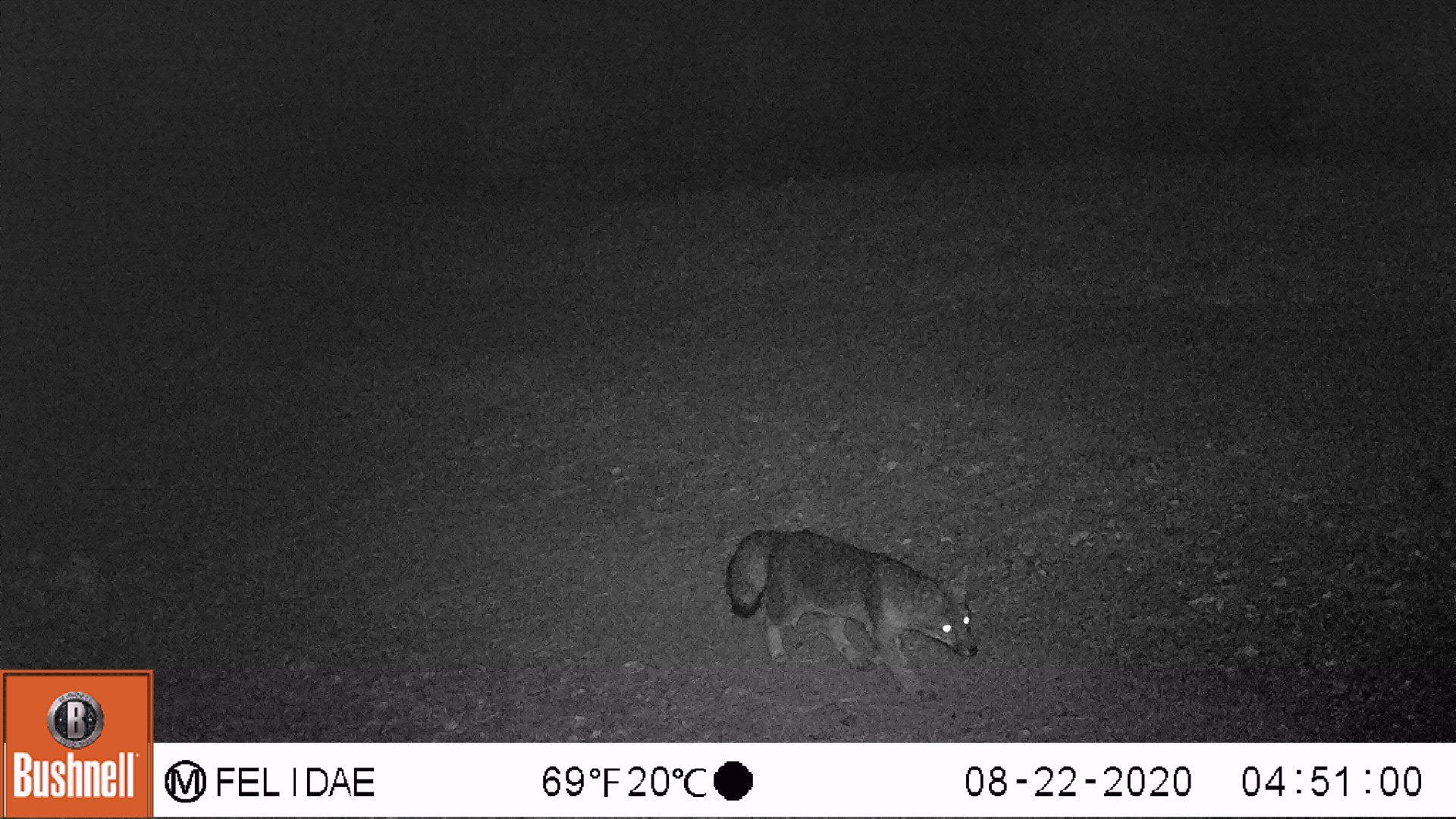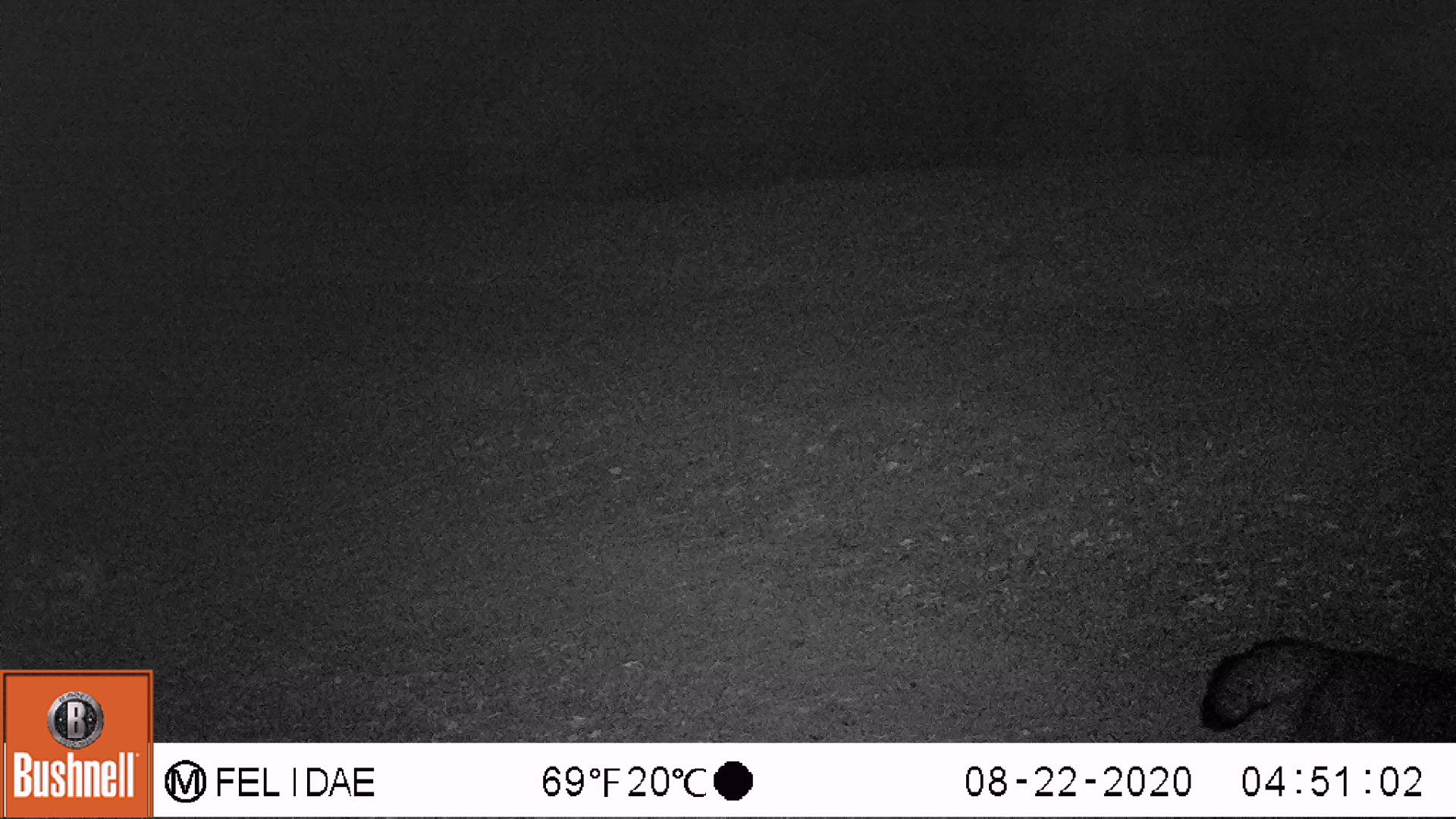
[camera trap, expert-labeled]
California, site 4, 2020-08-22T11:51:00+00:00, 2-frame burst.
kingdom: Animalia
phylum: Chordata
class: Mammalia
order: Carnivora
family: Canidae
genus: Urocyon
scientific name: Urocyon cinereoargenteus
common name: gray fox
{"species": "gray fox (Urocyon cinereoargenteus)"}